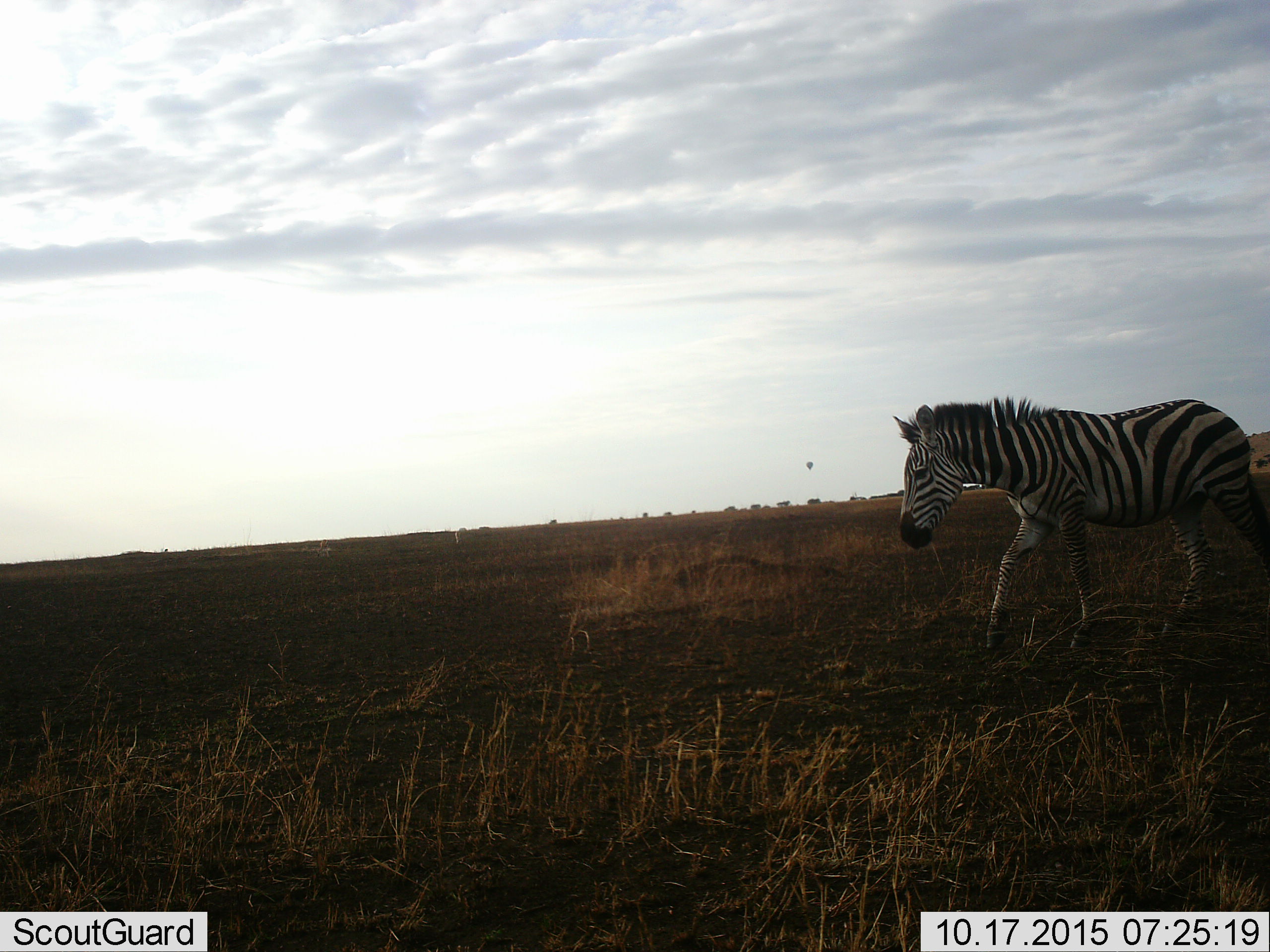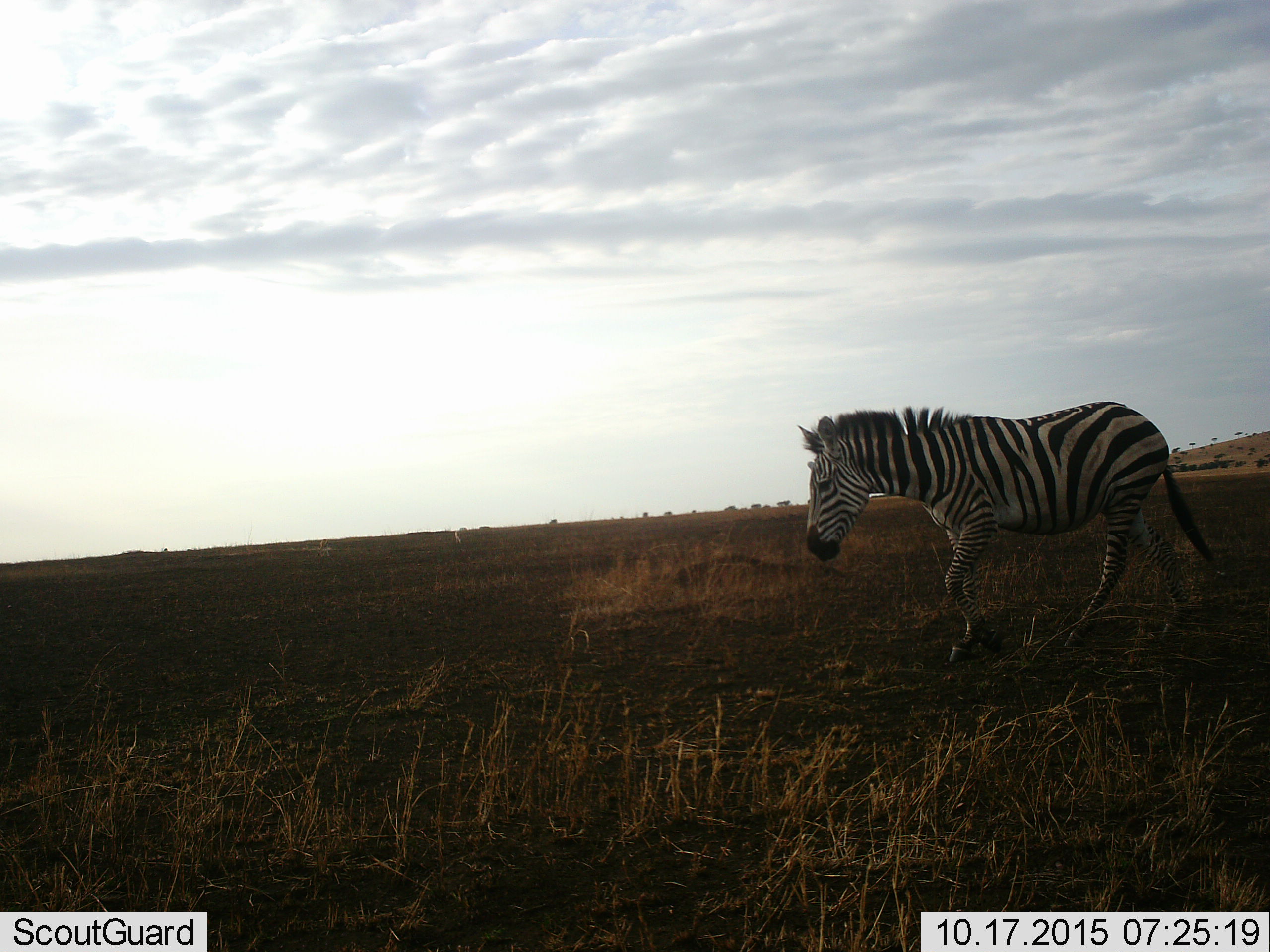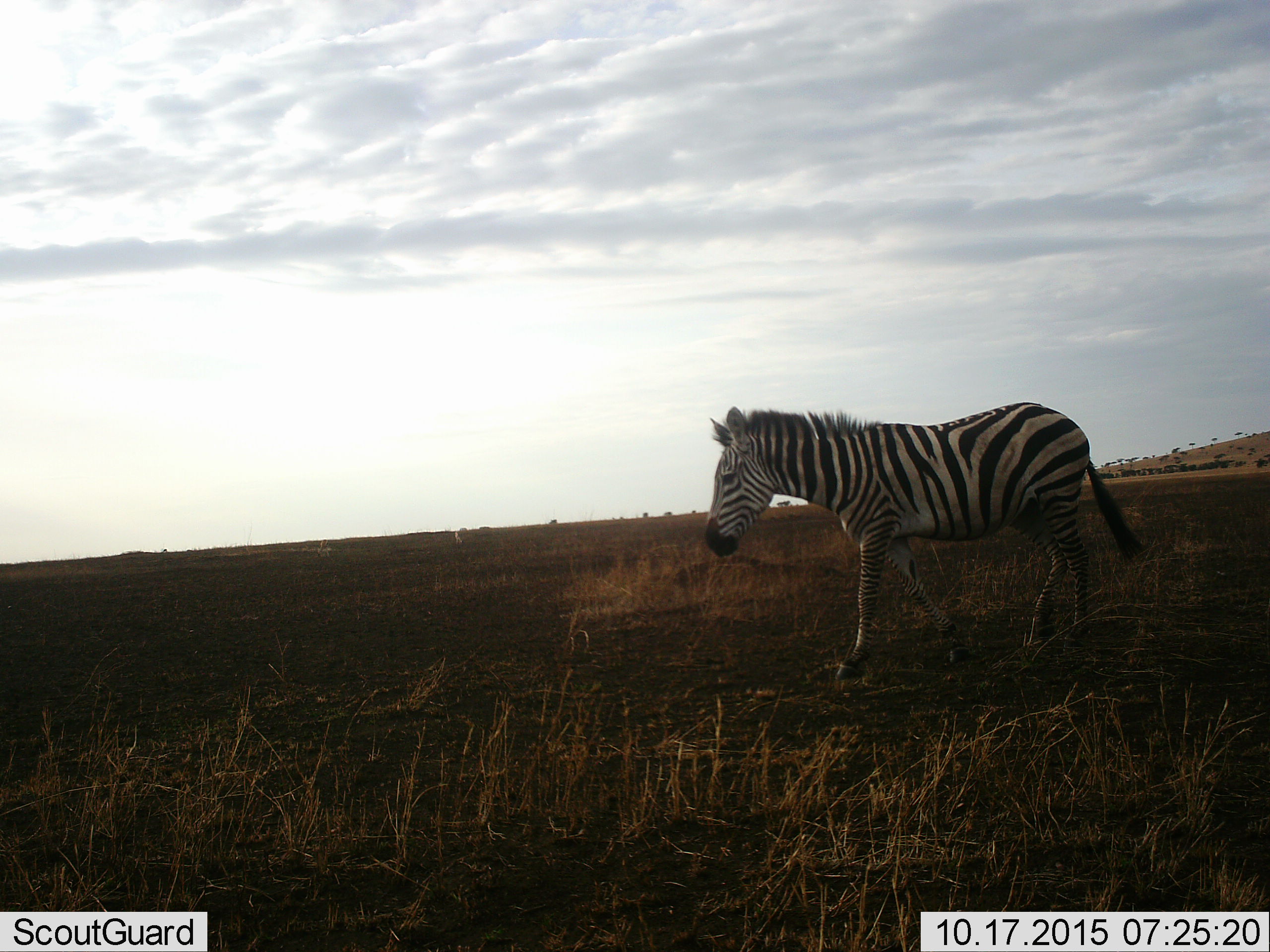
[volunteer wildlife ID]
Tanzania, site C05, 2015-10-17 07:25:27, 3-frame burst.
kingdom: Animalia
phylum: Chordata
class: Mammalia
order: Perissodactyla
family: Equidae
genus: Equus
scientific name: Equus quagga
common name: plains zebra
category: zebra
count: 1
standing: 17%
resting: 0%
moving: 100%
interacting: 0%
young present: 6%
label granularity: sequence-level